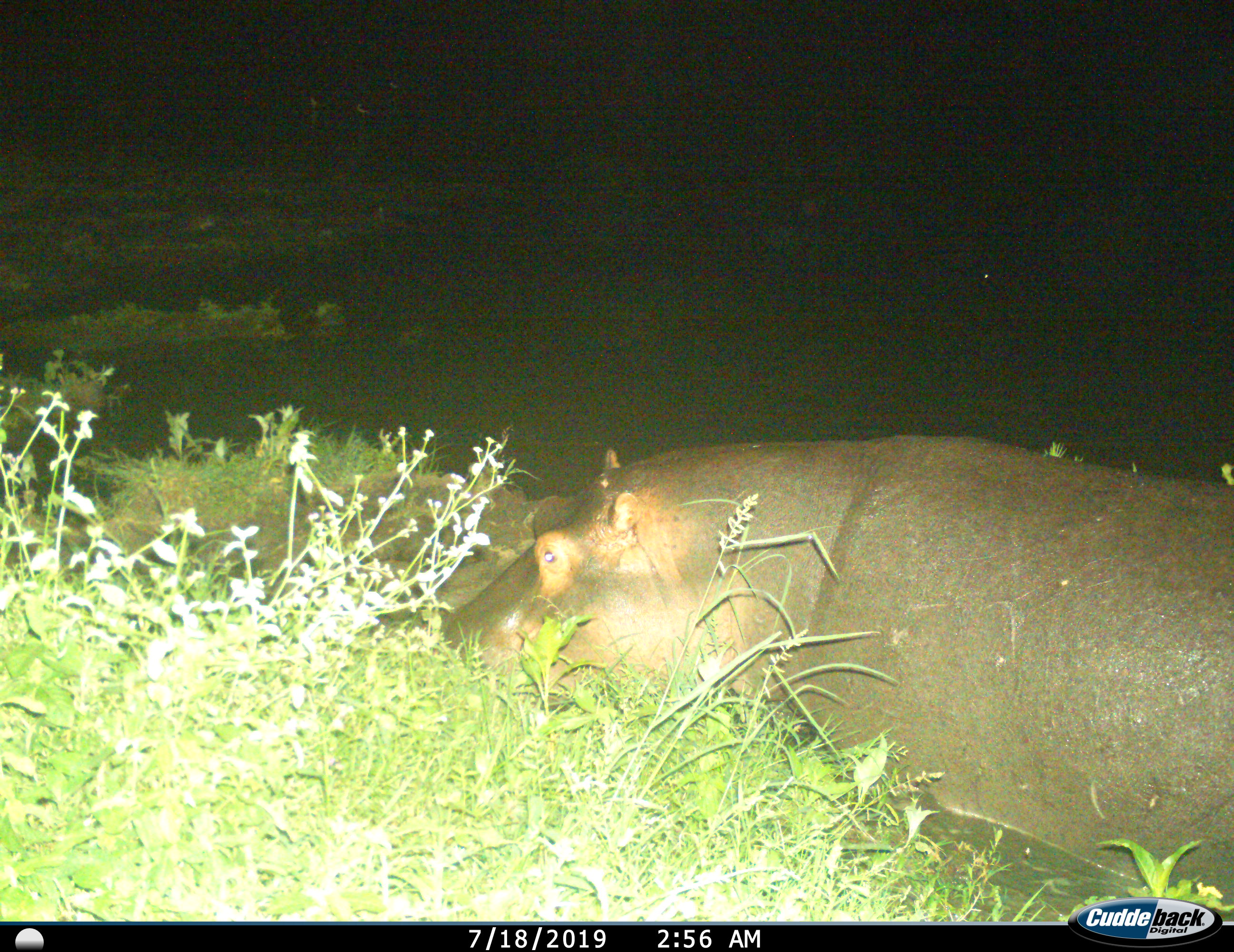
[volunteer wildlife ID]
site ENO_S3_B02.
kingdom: Animalia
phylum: Chordata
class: Mammalia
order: Artiodactyla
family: Hippopotamidae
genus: Hippopotamus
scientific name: Hippopotamus amphibius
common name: hippopotamus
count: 1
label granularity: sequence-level